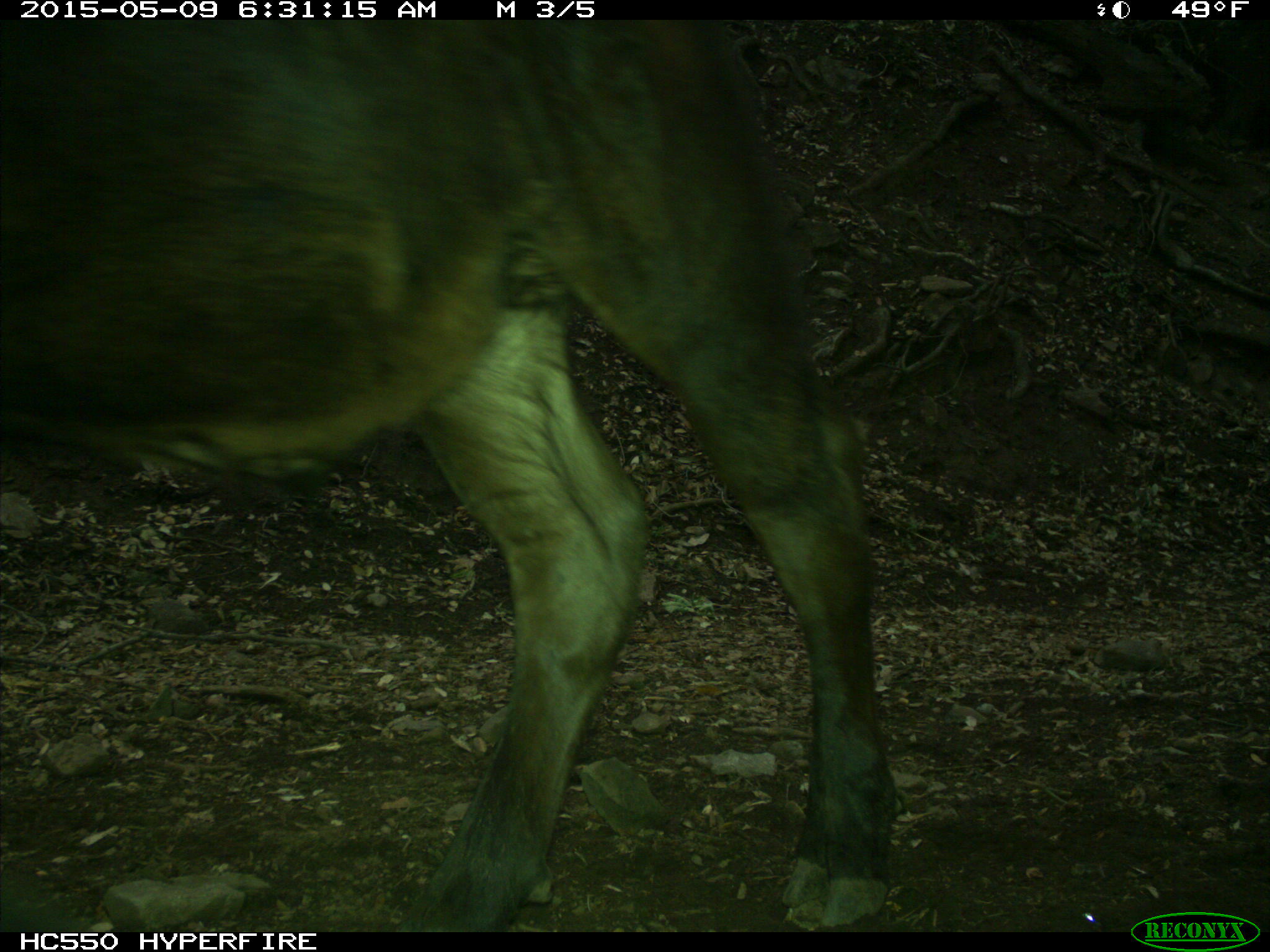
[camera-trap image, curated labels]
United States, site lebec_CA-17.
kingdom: Animalia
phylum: Chordata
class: Mammalia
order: Artiodactyla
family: Bovidae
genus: Bos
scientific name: Bos taurus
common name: domestic cow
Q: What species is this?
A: Bos taurus (domestic cow).